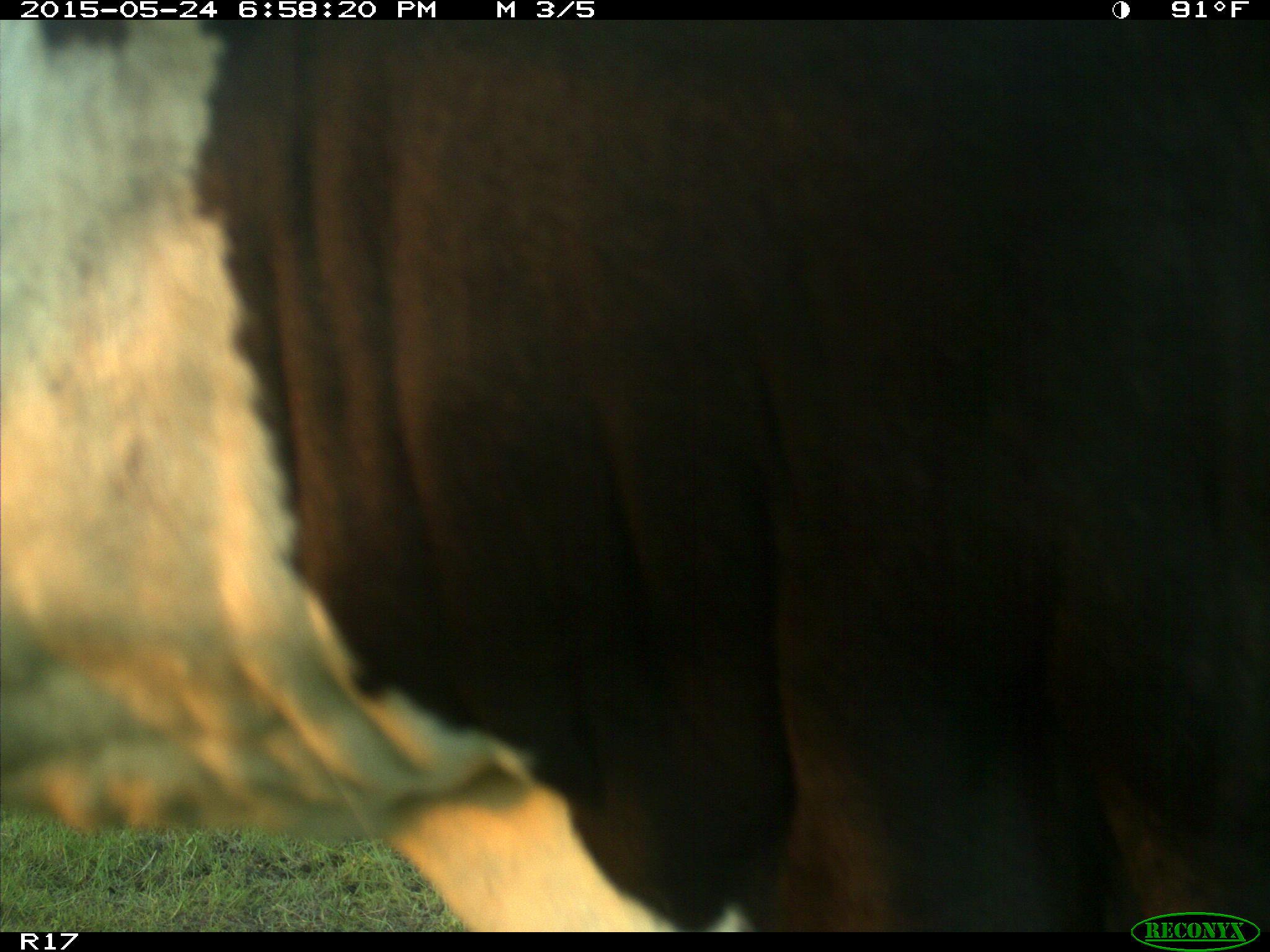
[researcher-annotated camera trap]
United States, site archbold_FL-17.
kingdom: Animalia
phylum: Chordata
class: Mammalia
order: Artiodactyla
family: Bovidae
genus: Bos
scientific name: Bos taurus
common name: domestic cow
Bos taurus (domestic cow).